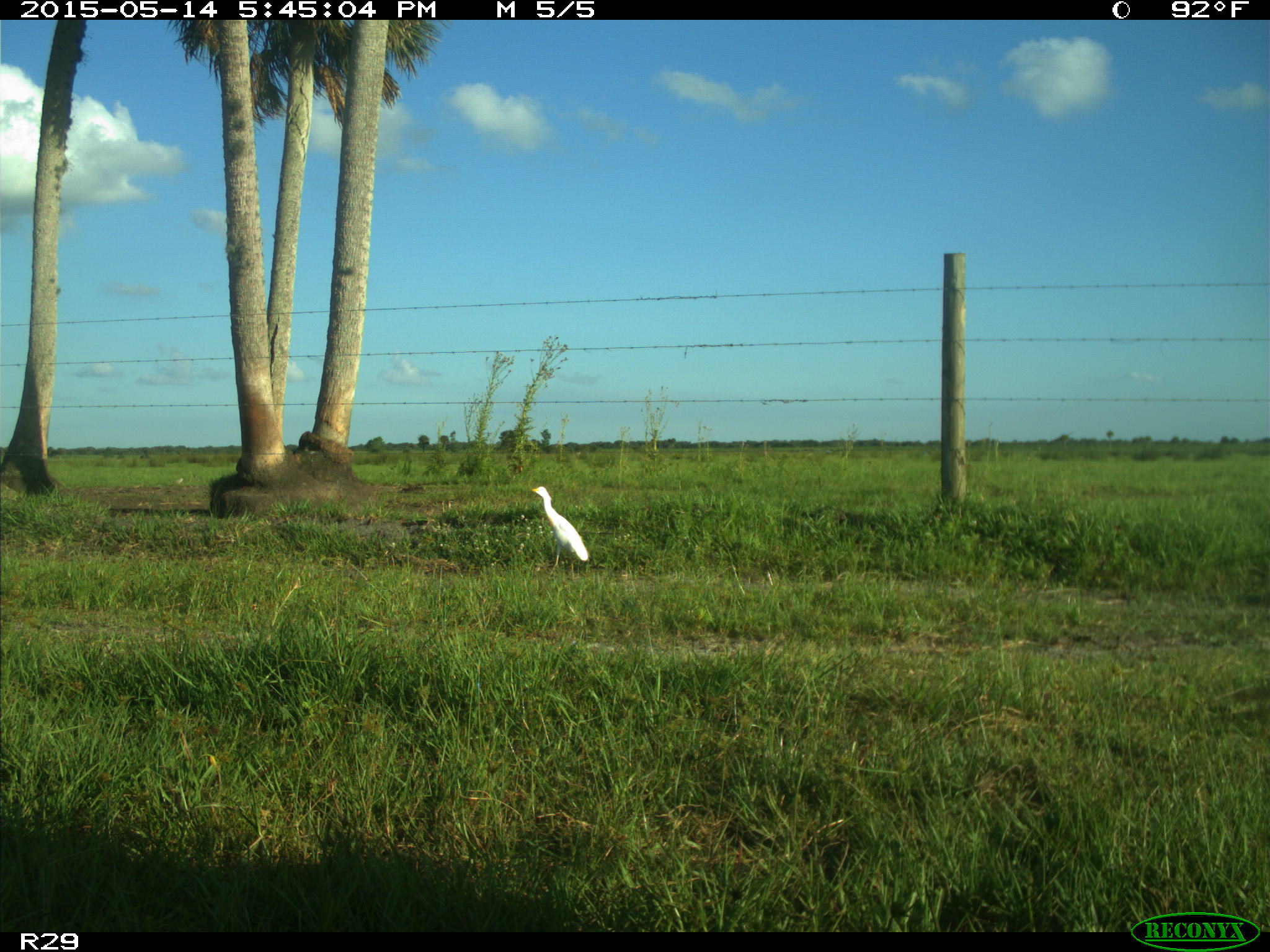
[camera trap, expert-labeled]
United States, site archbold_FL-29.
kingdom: Animalia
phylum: Chordata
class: Aves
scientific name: Aves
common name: birds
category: unidentified bird